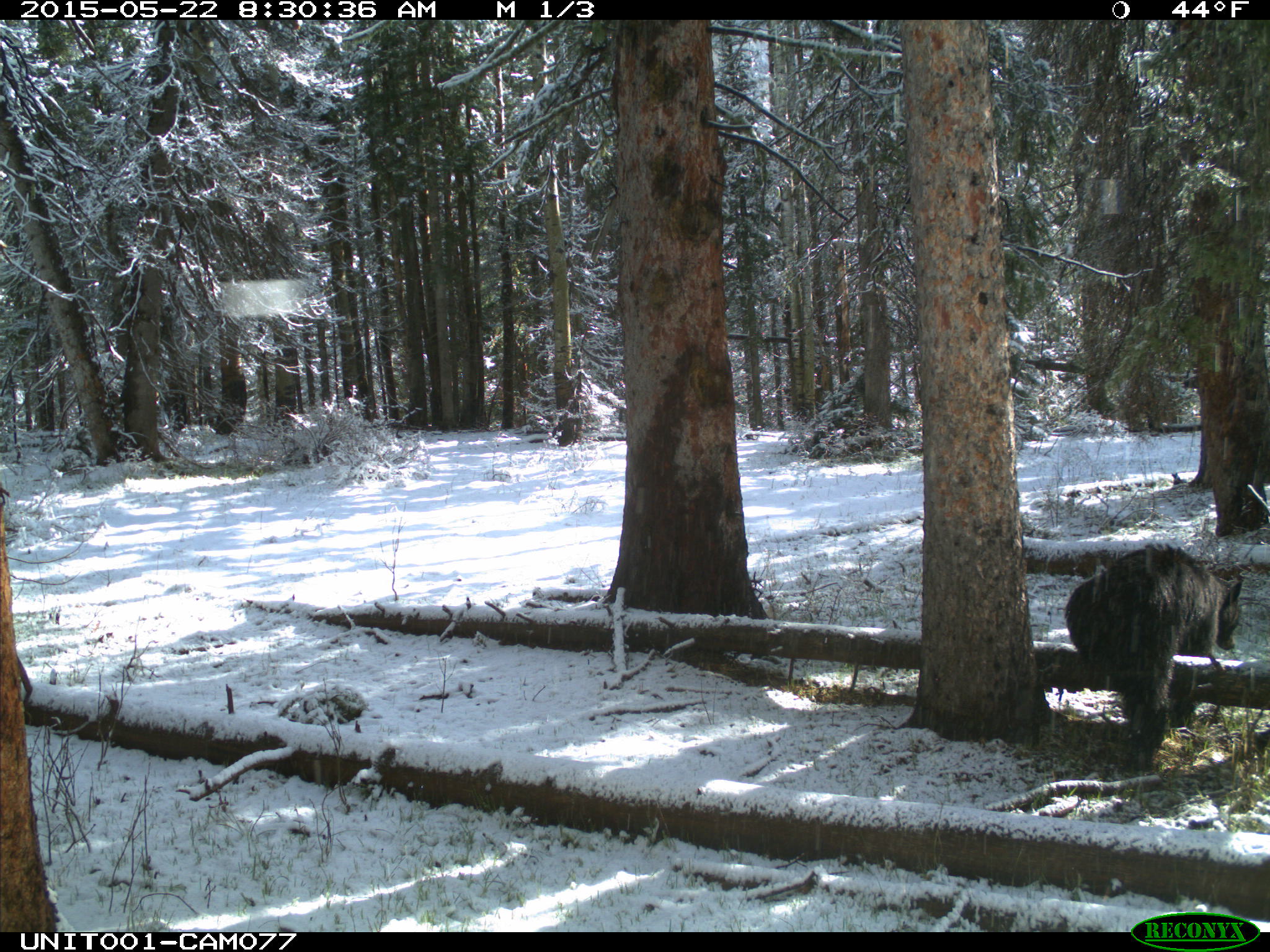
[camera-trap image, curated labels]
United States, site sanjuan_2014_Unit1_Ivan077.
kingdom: Animalia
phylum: Chordata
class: Mammalia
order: Carnivora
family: Ursidae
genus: Ursus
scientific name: Ursus americanus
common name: american black bear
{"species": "Ursus americanus (american black bear)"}